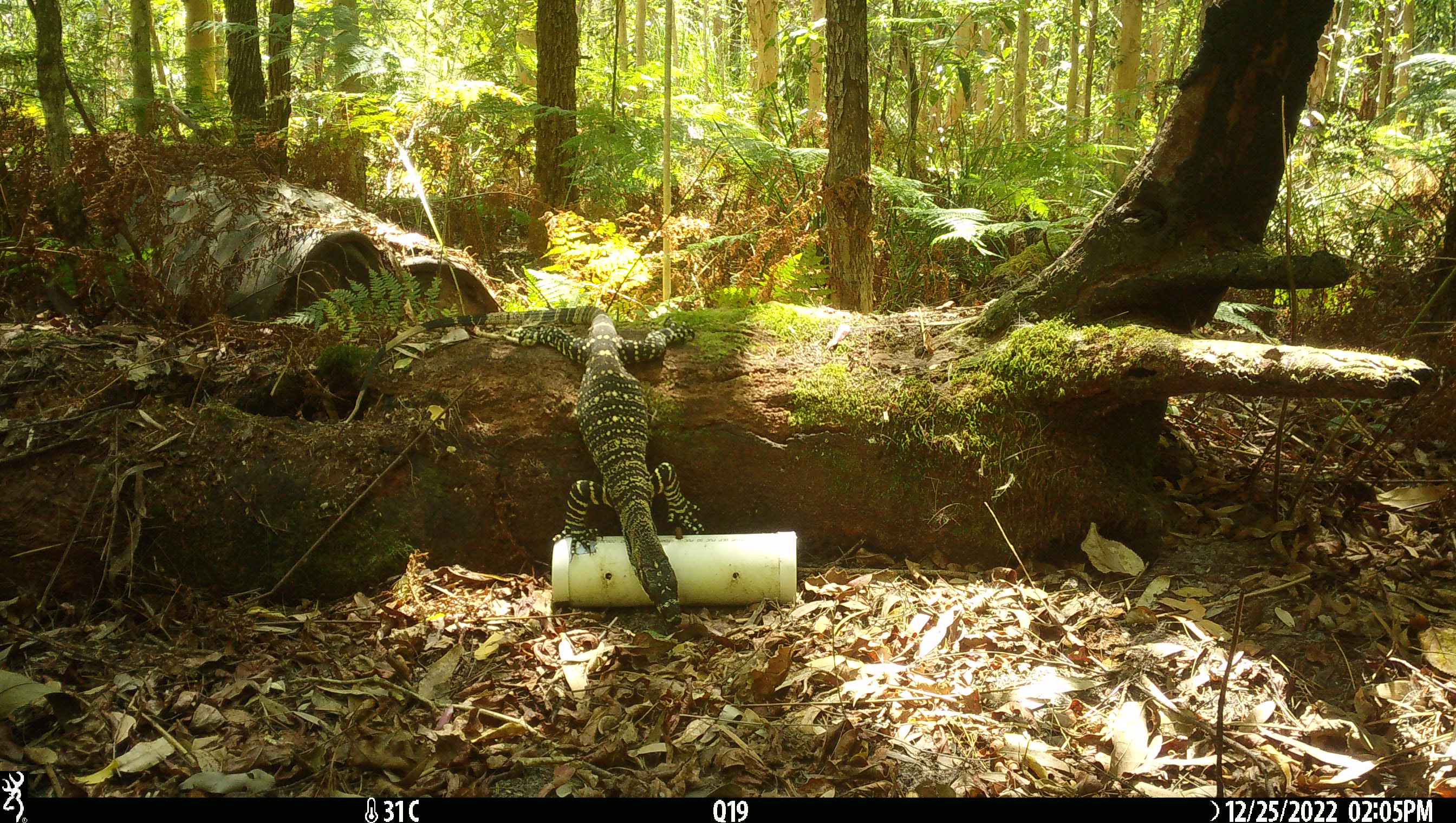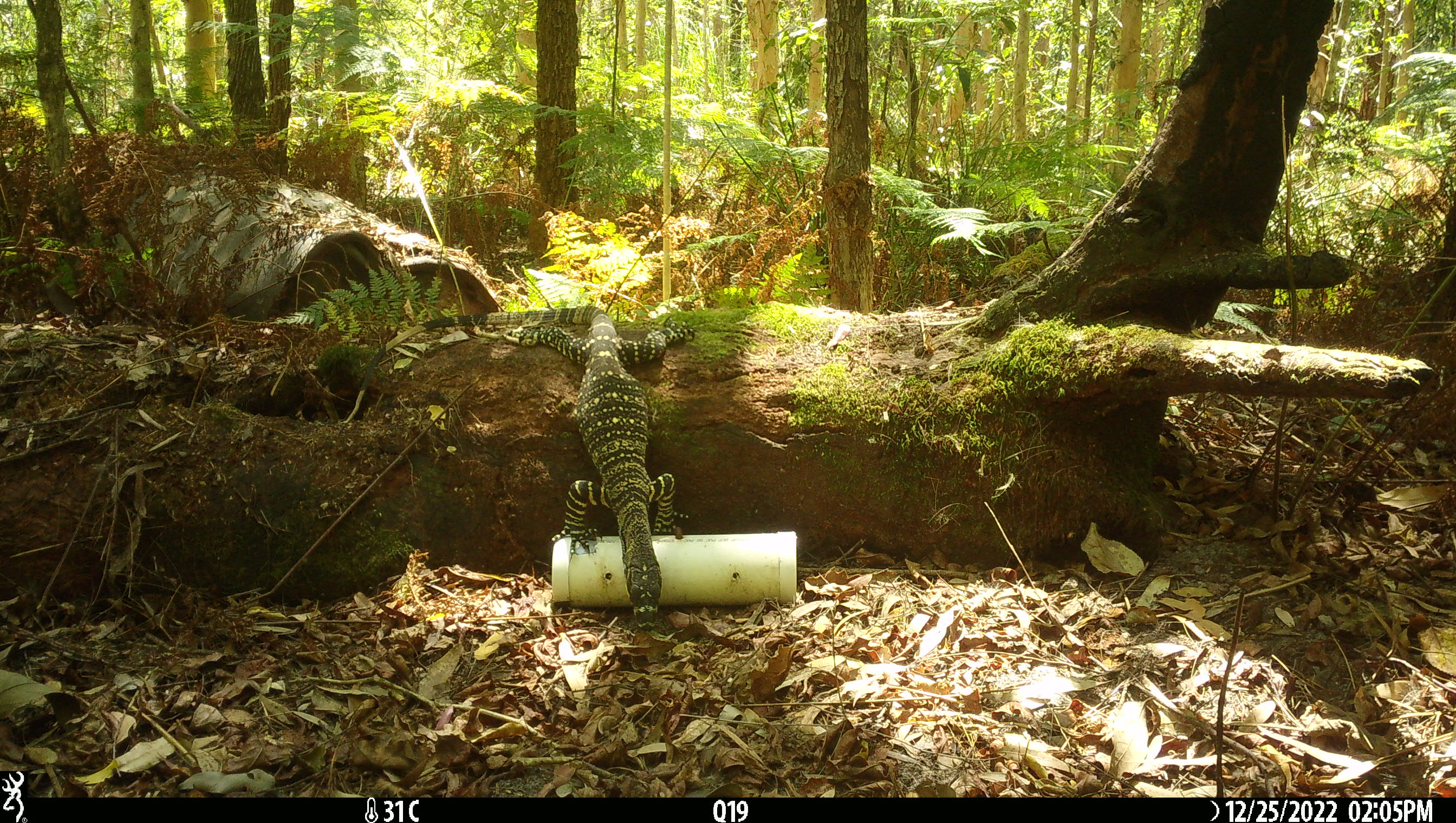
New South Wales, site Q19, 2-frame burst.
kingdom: Animalia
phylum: Chordata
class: Reptilia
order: Squamata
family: Varanidae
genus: Varanus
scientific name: Varanus varius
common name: lace monitor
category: goanna